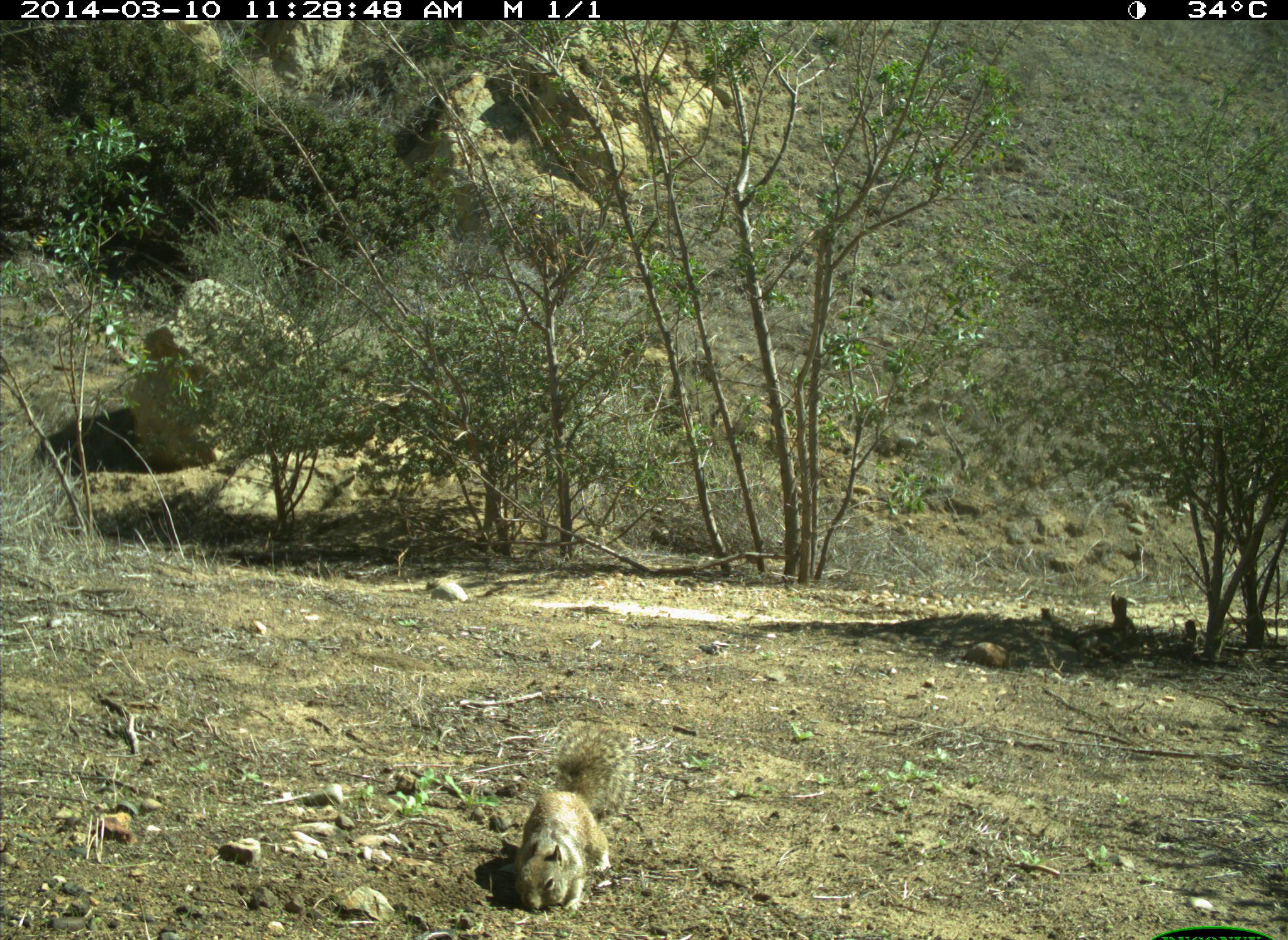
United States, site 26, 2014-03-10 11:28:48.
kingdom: Animalia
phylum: Chordata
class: Mammalia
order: Rodentia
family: Sciuridae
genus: Sciurus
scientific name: Sciurus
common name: squirrel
Squirrel (Sciurus).